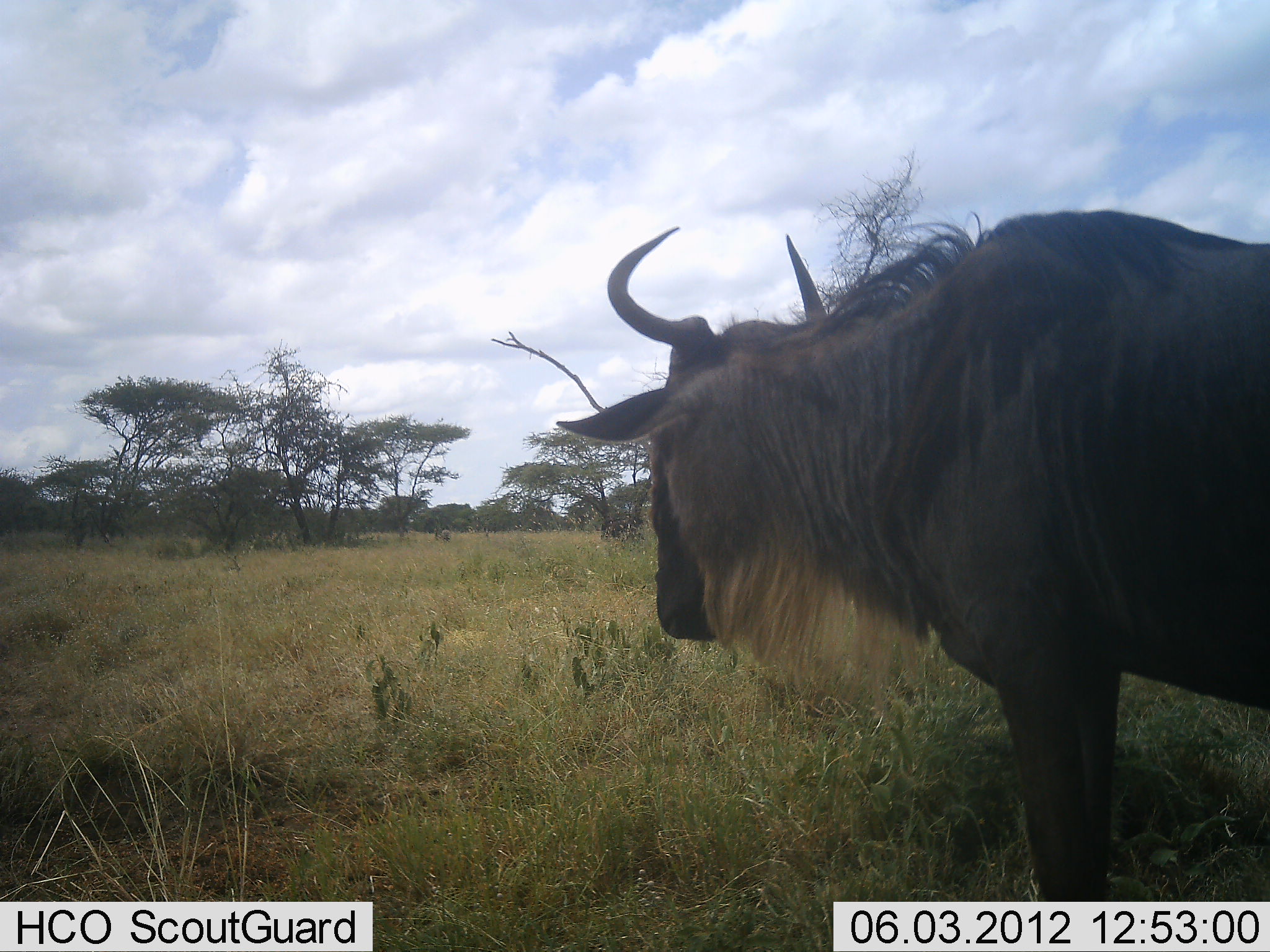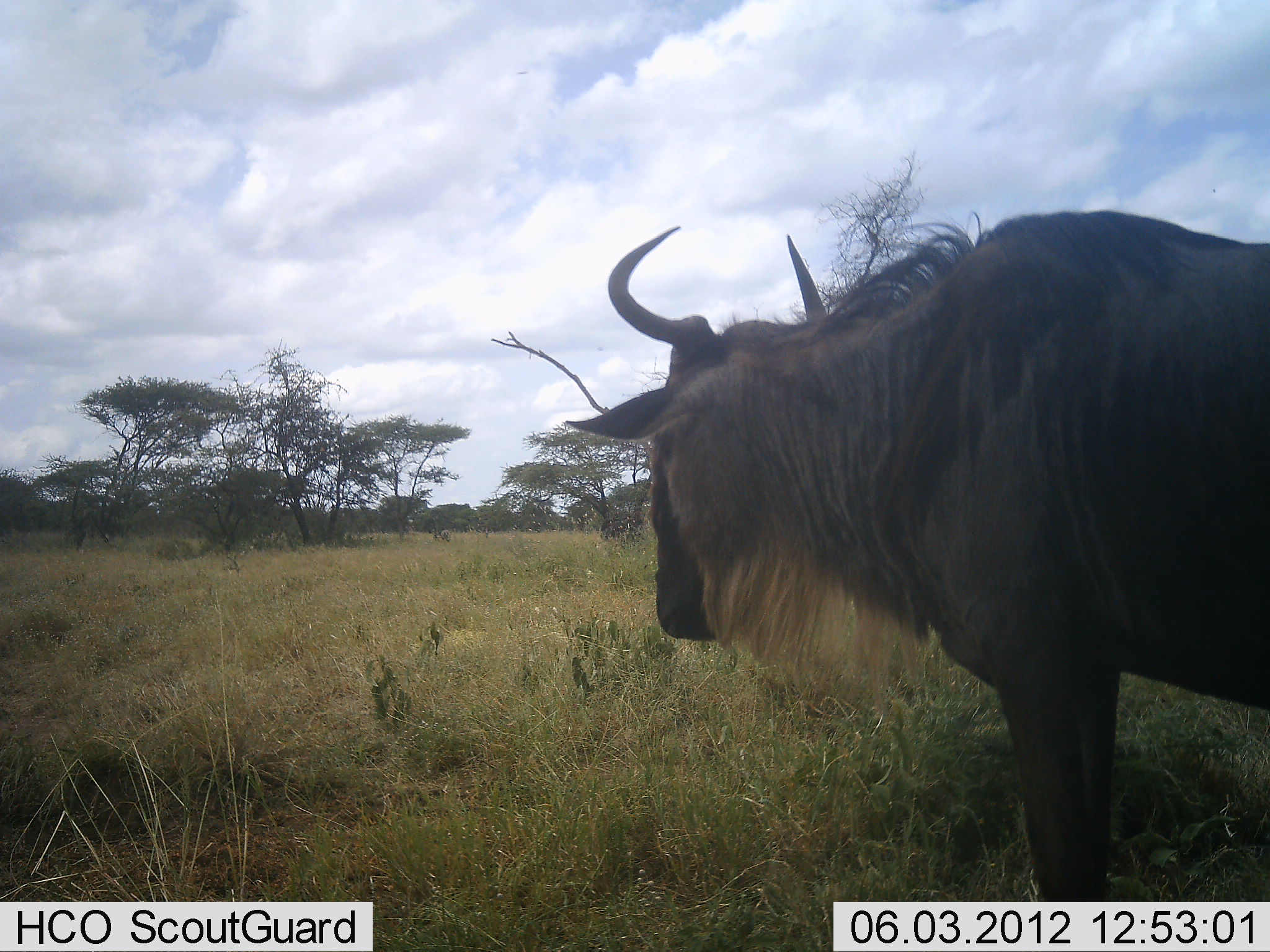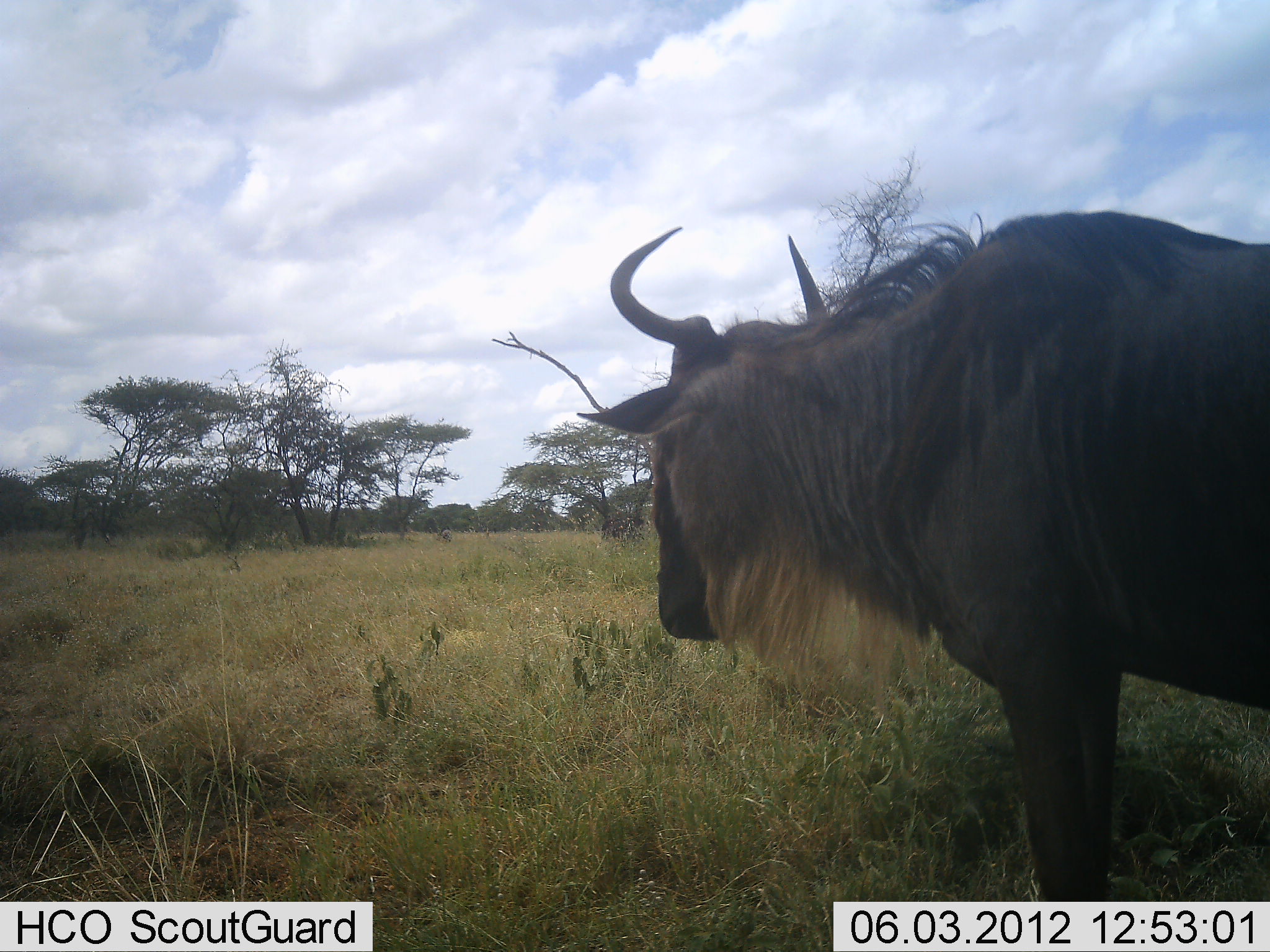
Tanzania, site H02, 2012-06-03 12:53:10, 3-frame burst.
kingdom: Animalia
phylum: Chordata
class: Mammalia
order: Artiodactyla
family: Bovidae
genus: Connochaetes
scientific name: Connochaetes taurinus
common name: blue wildebeest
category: wildebeest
Wildebeest (blue wildebeest) (Connochaetes taurinus), count 1. Behavior (volunteer vote fractions): standing 100%, resting 0%, moving 0%, interacting 0%. Young present (vote fraction): 0%. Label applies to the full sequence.